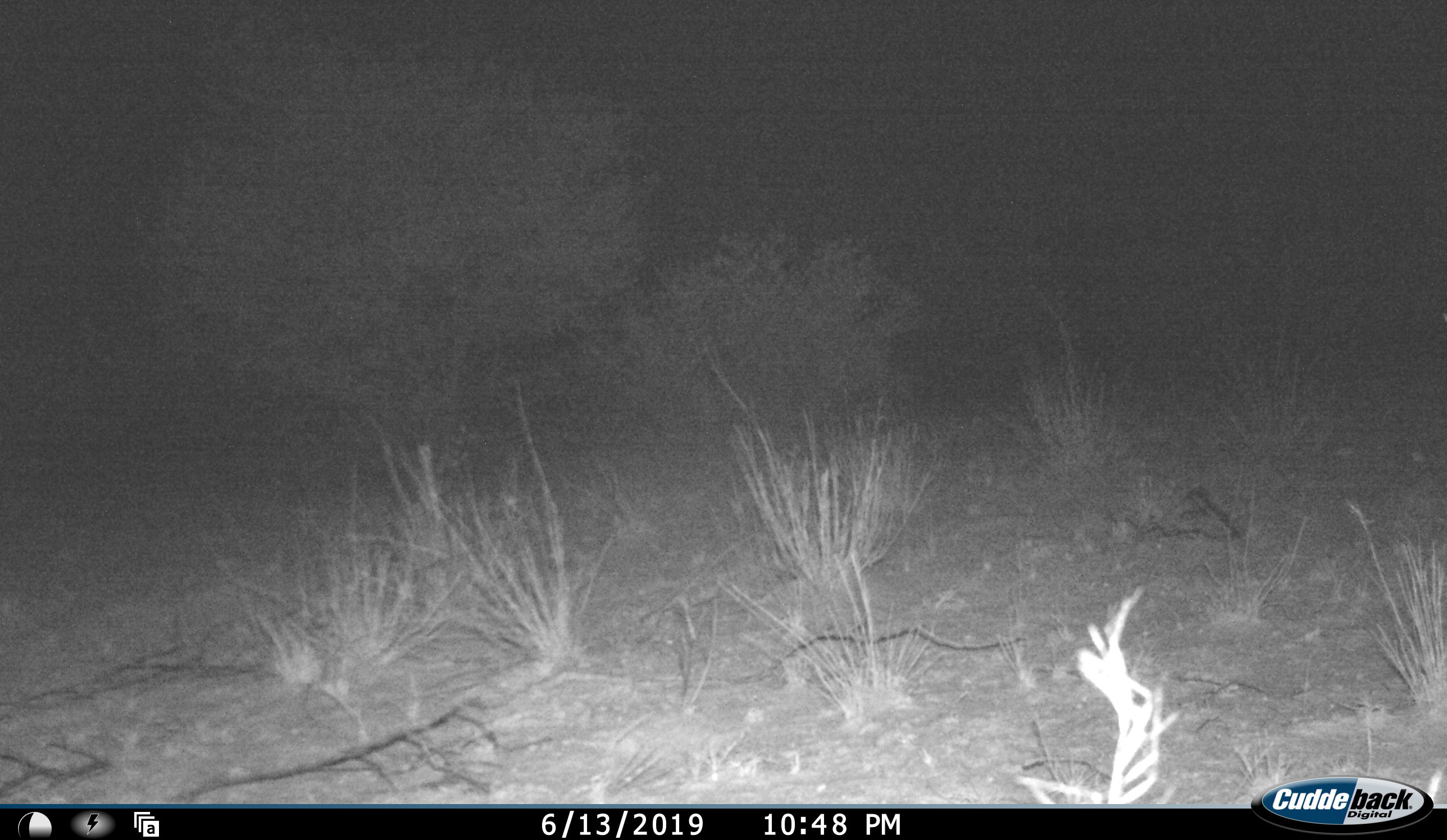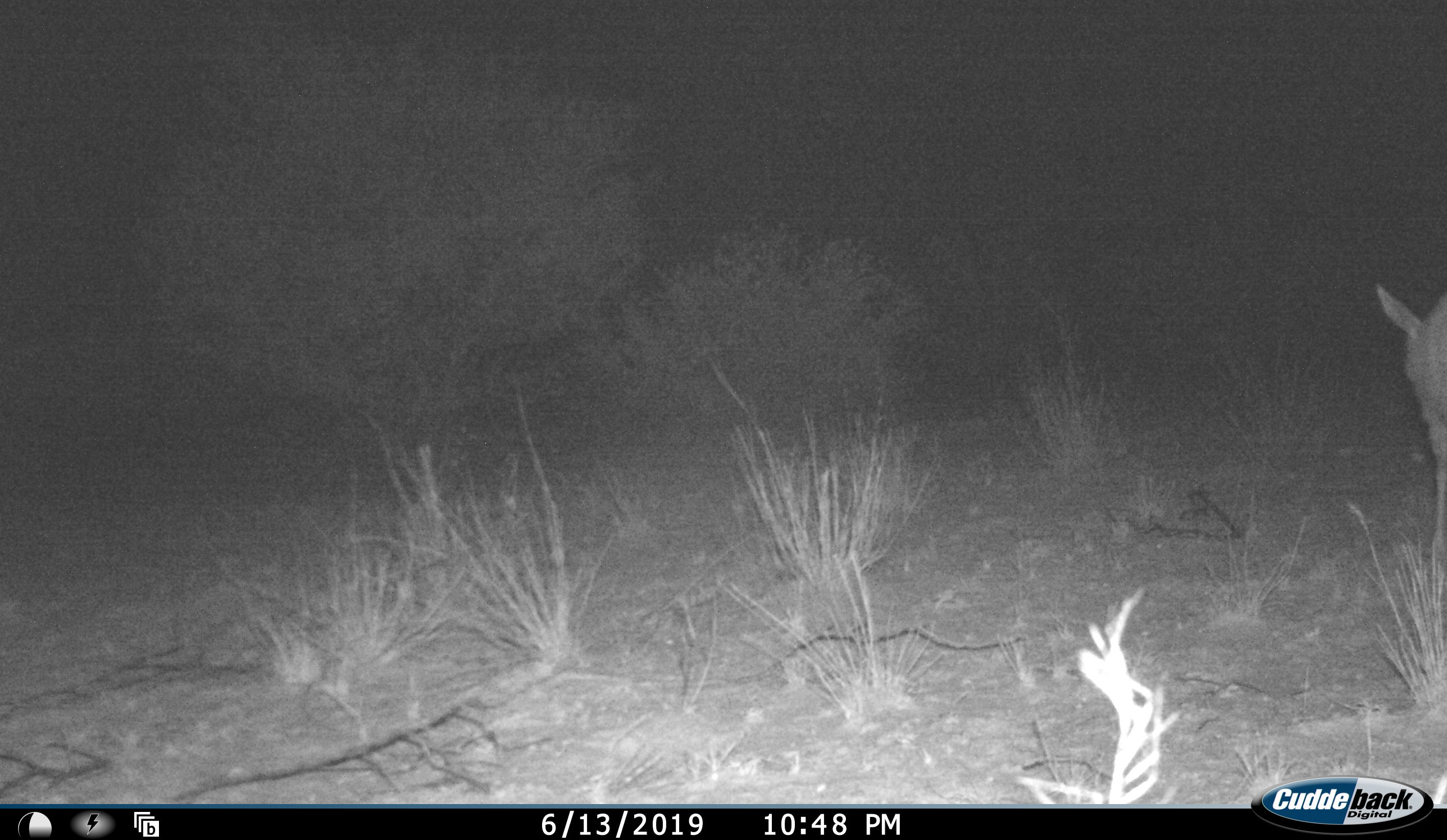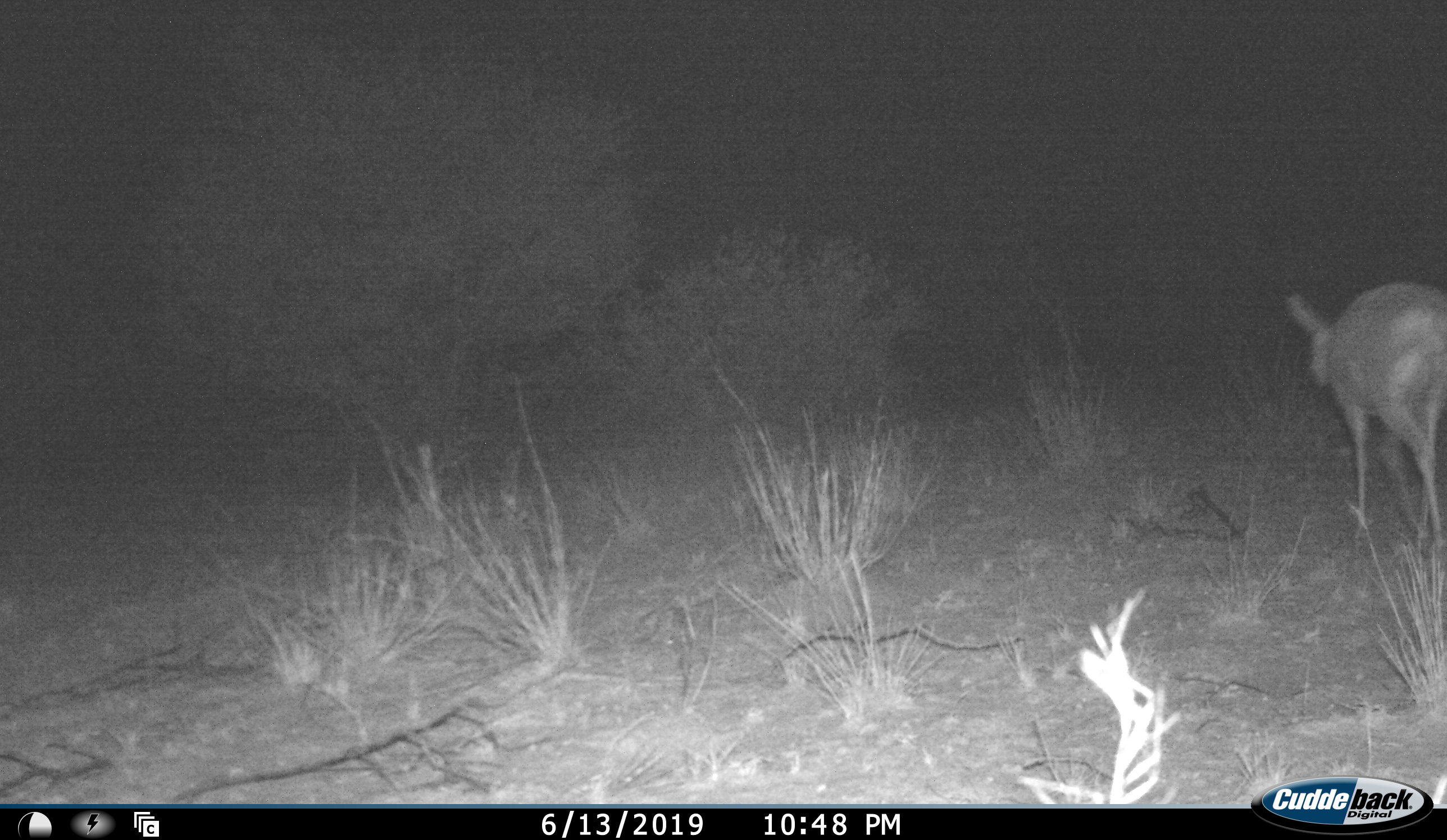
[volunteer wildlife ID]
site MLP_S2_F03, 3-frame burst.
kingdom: Animalia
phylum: Chordata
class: Mammalia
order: Artiodactyla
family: Bovidae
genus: Aepyceros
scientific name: Aepyceros melampus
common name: impala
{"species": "impala (Aepyceros melampus)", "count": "1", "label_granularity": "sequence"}